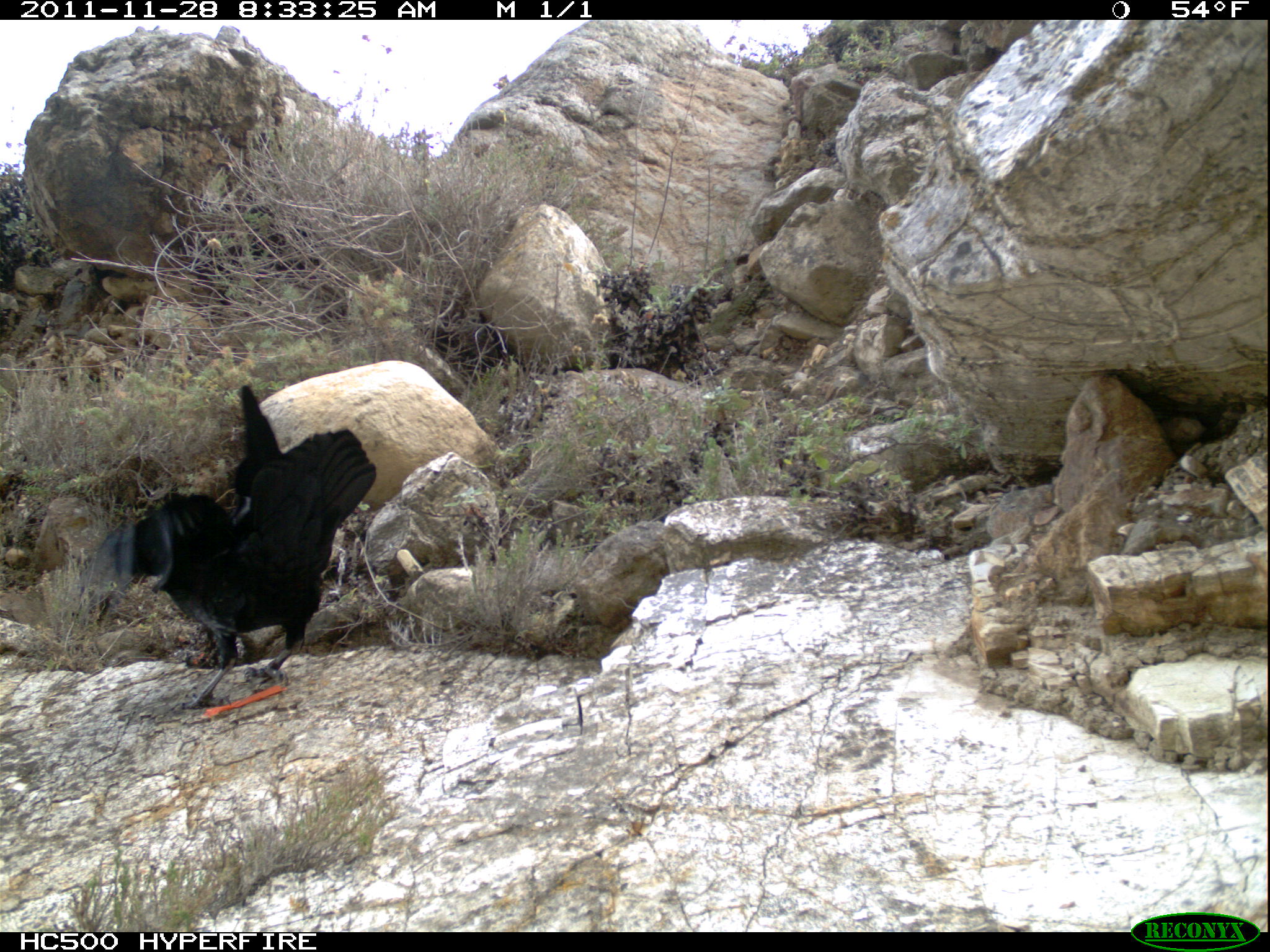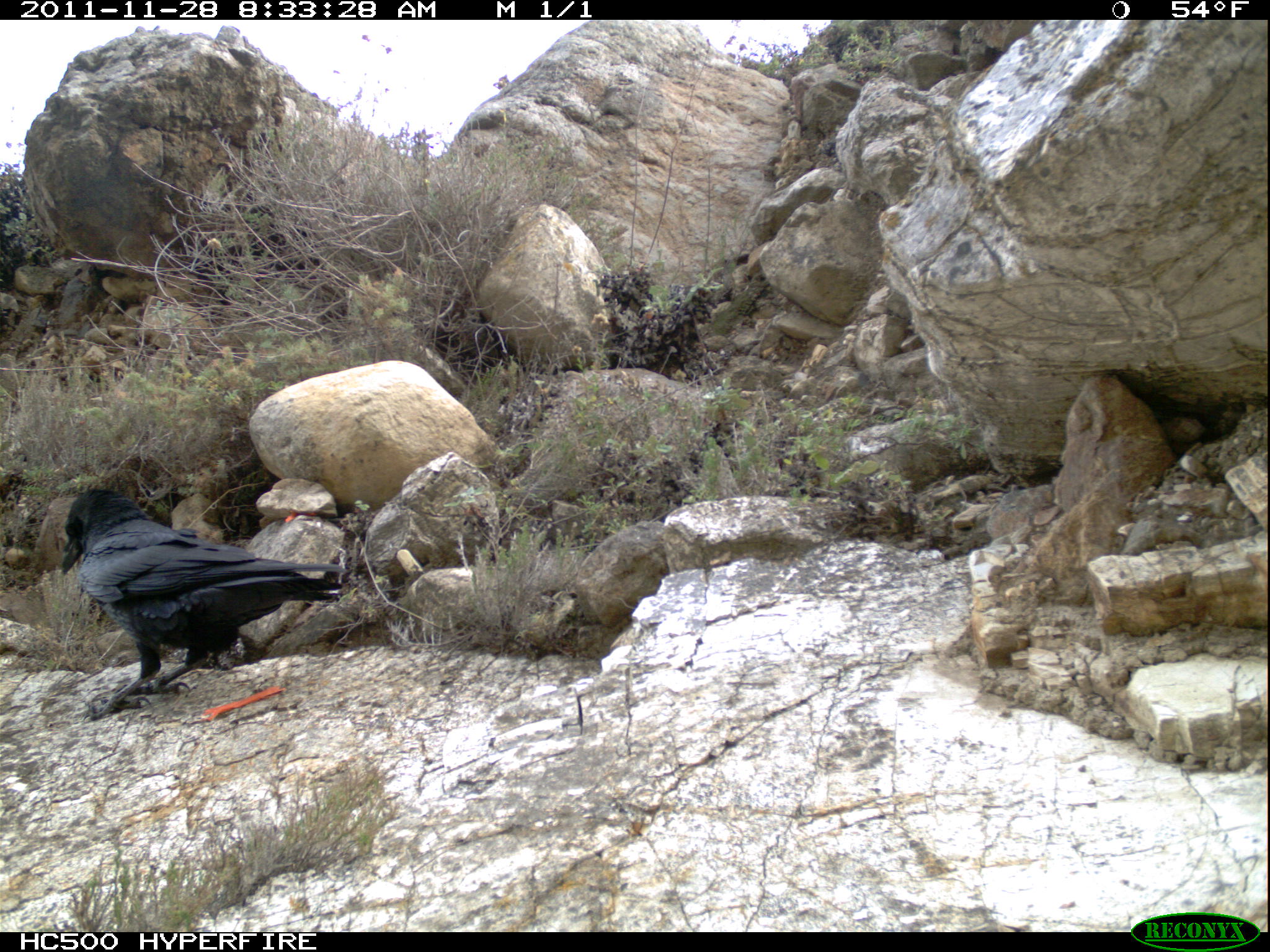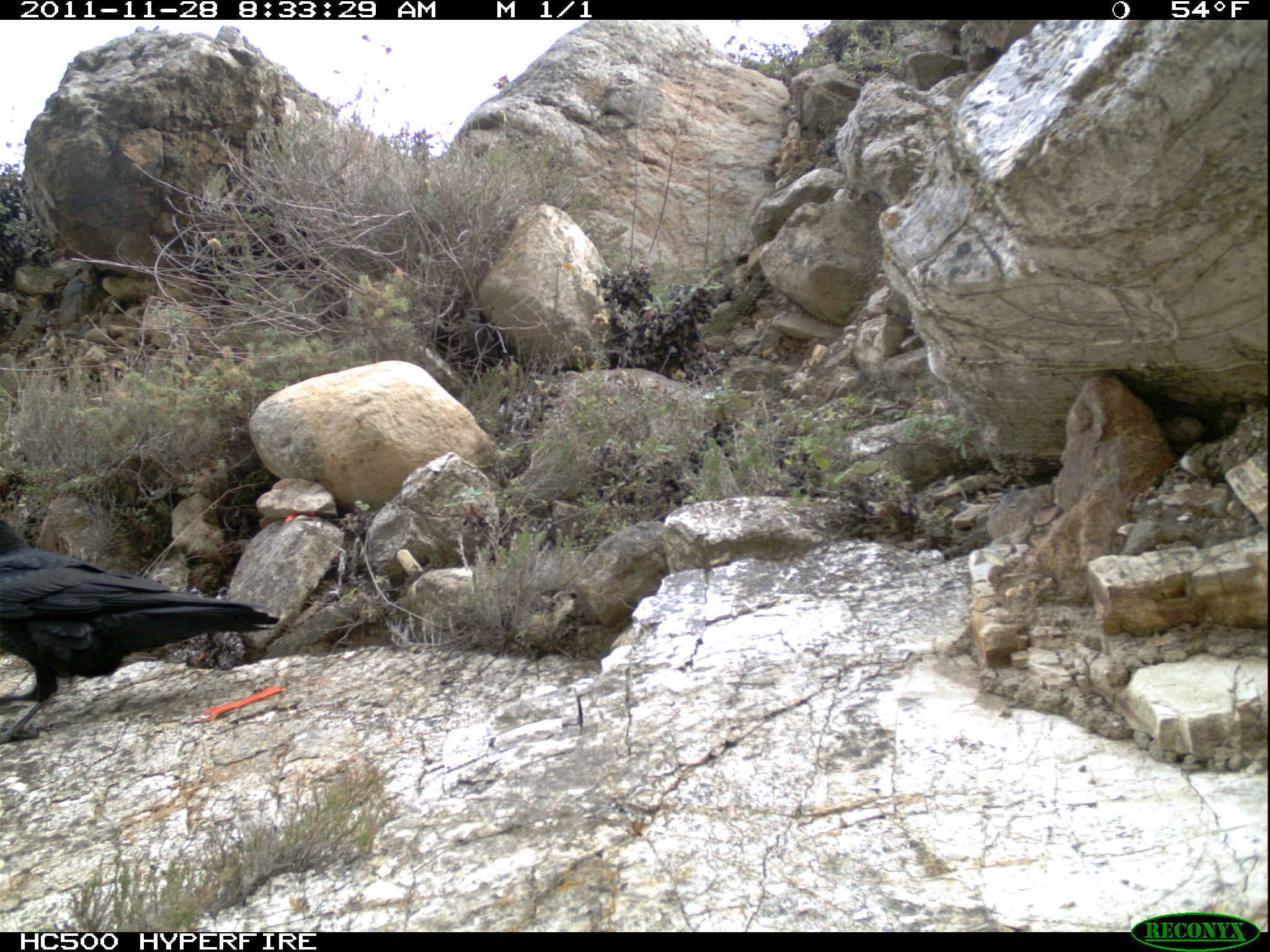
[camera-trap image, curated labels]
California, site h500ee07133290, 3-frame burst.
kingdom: Animalia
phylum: Chordata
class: Aves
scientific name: Aves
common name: bird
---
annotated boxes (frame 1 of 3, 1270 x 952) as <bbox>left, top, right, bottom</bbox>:
bird: <bbox>79, 384, 376, 710</bbox>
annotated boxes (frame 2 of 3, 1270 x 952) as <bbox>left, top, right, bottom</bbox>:
bird: <bbox>61, 487, 347, 721</bbox>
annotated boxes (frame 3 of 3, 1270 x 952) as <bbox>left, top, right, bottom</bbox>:
bird: <bbox>0, 516, 279, 744</bbox>